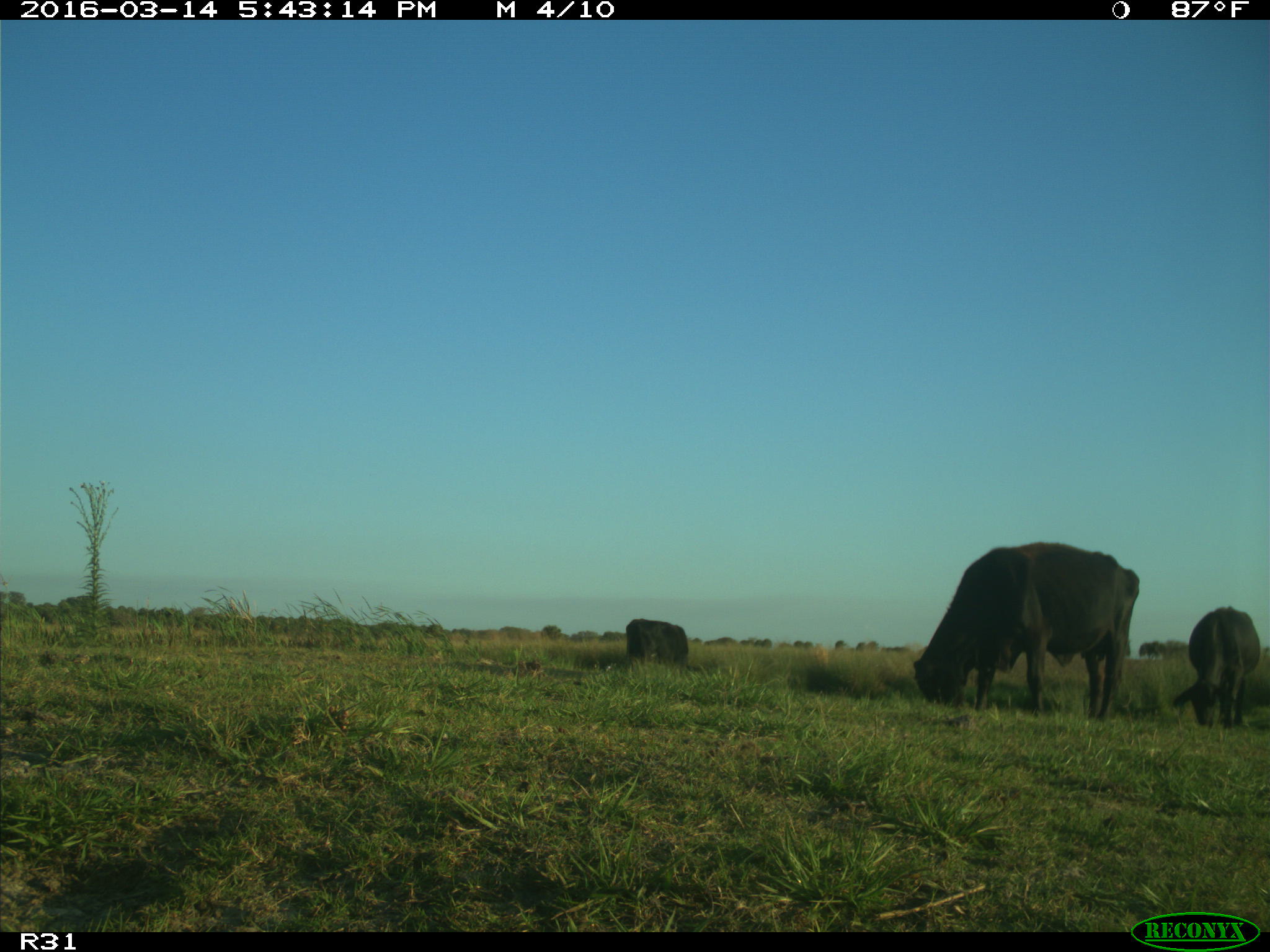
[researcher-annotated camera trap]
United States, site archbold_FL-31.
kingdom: Animalia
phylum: Chordata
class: Mammalia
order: Artiodactyla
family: Bovidae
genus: Bos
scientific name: Bos taurus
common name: domestic cow